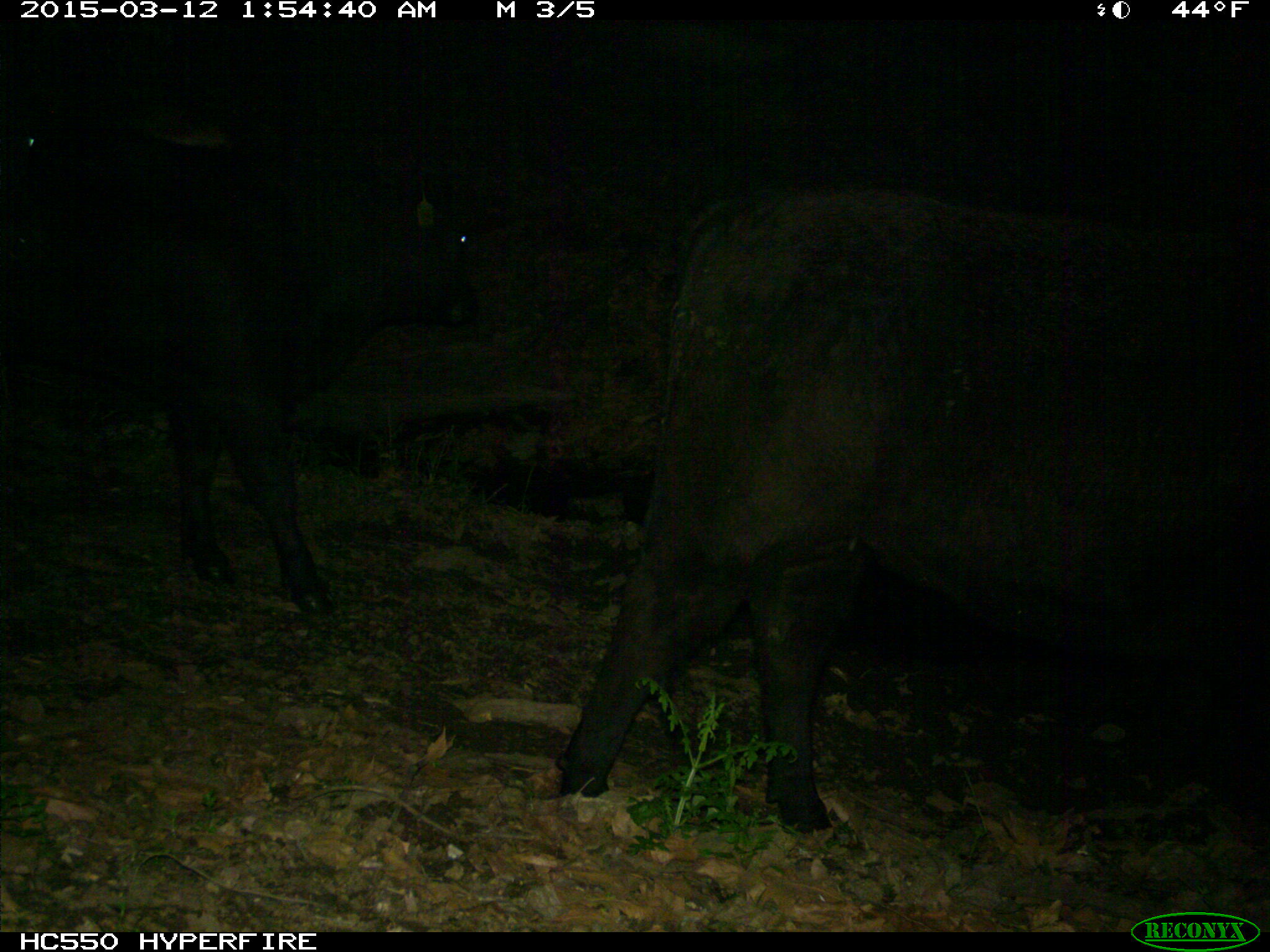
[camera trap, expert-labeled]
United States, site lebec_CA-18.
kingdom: Animalia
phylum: Chordata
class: Mammalia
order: Artiodactyla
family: Bovidae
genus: Bos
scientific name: Bos taurus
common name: domestic cow